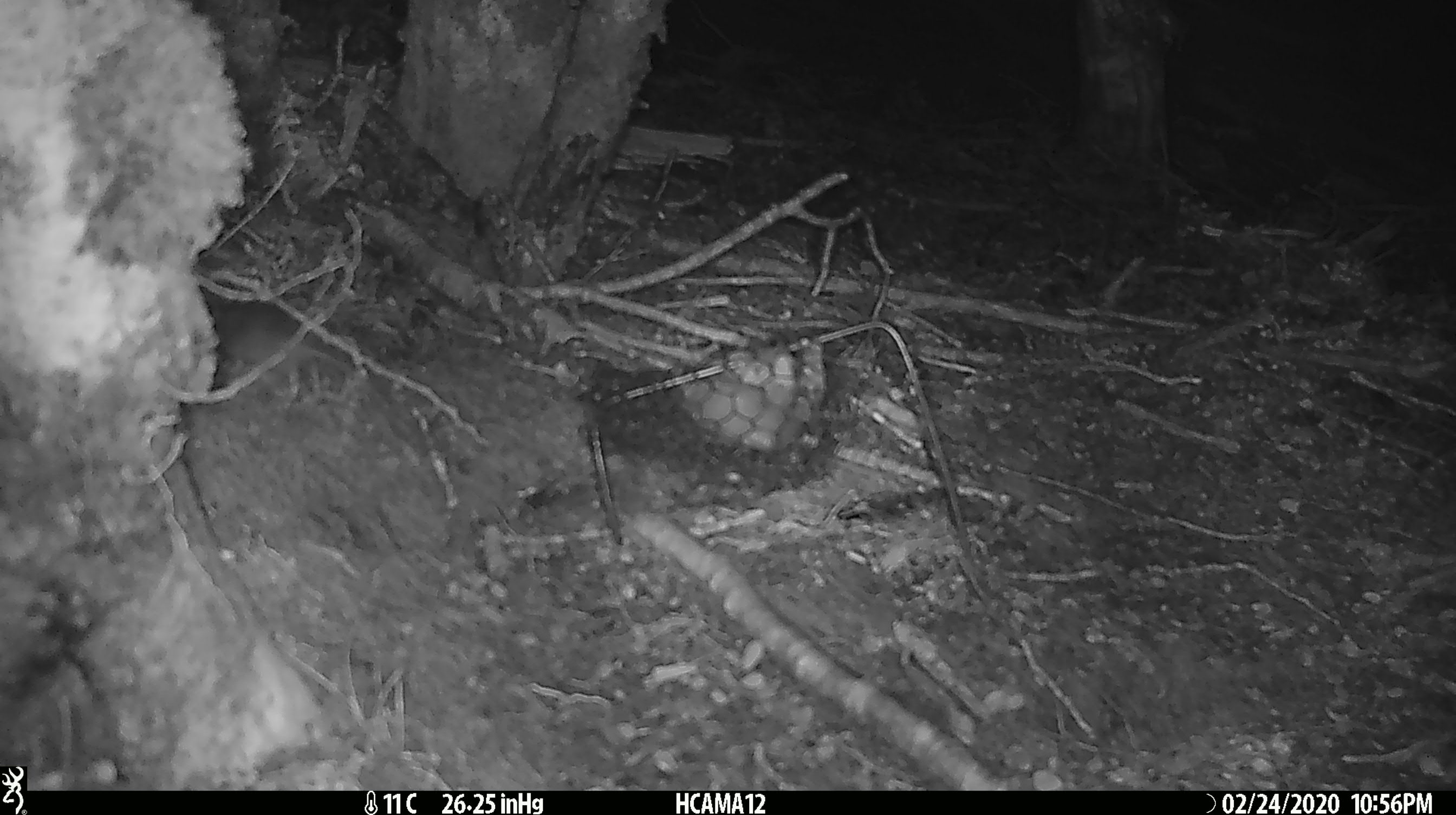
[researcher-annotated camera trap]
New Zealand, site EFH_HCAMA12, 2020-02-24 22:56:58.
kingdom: Animalia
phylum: Chordata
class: Mammalia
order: Rodentia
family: Muridae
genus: Mus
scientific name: Mus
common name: mouse